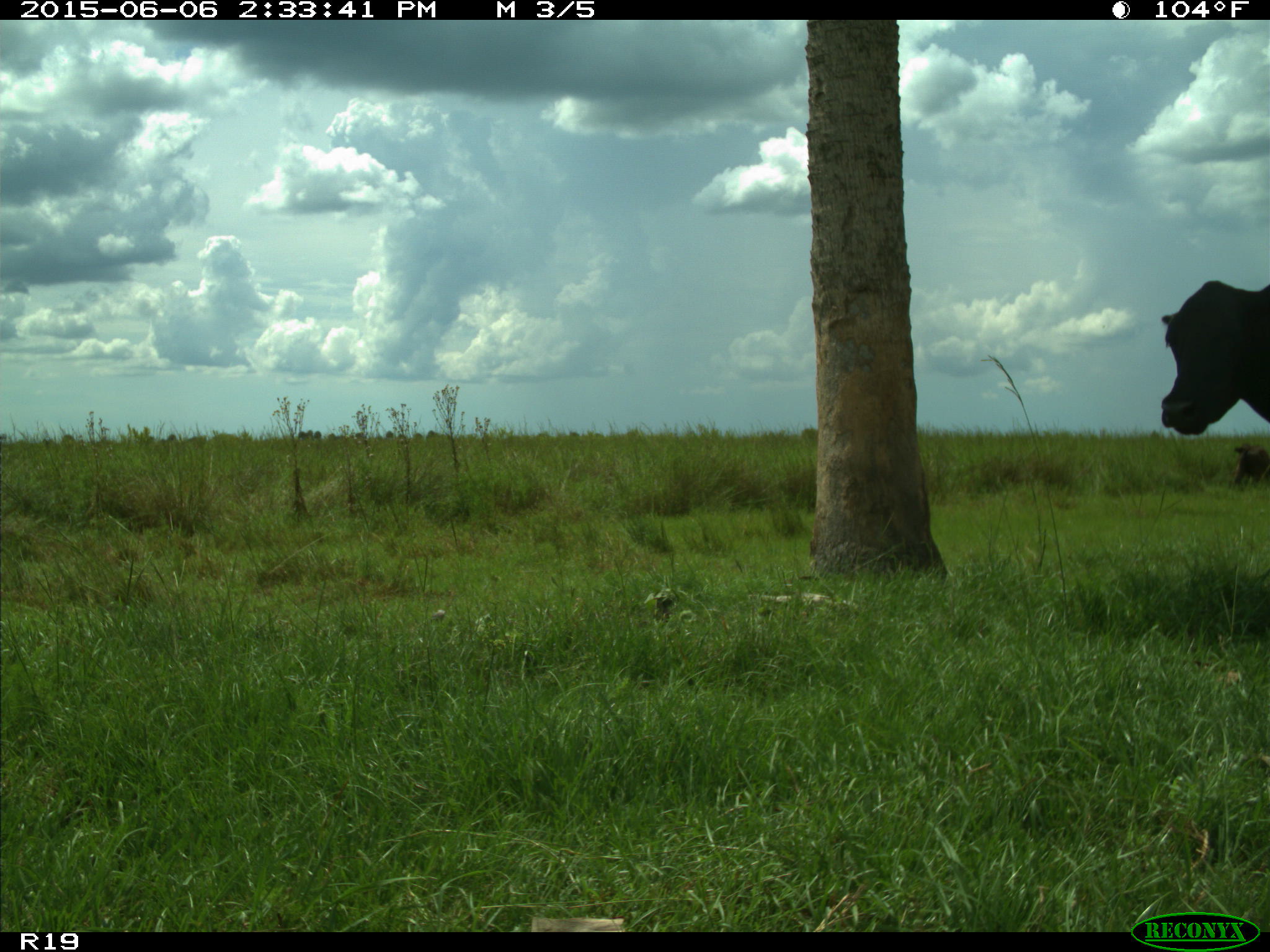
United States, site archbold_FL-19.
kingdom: Animalia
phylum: Chordata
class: Mammalia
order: Artiodactyla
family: Bovidae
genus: Bos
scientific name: Bos taurus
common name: domestic cow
Bos taurus (domestic cow).